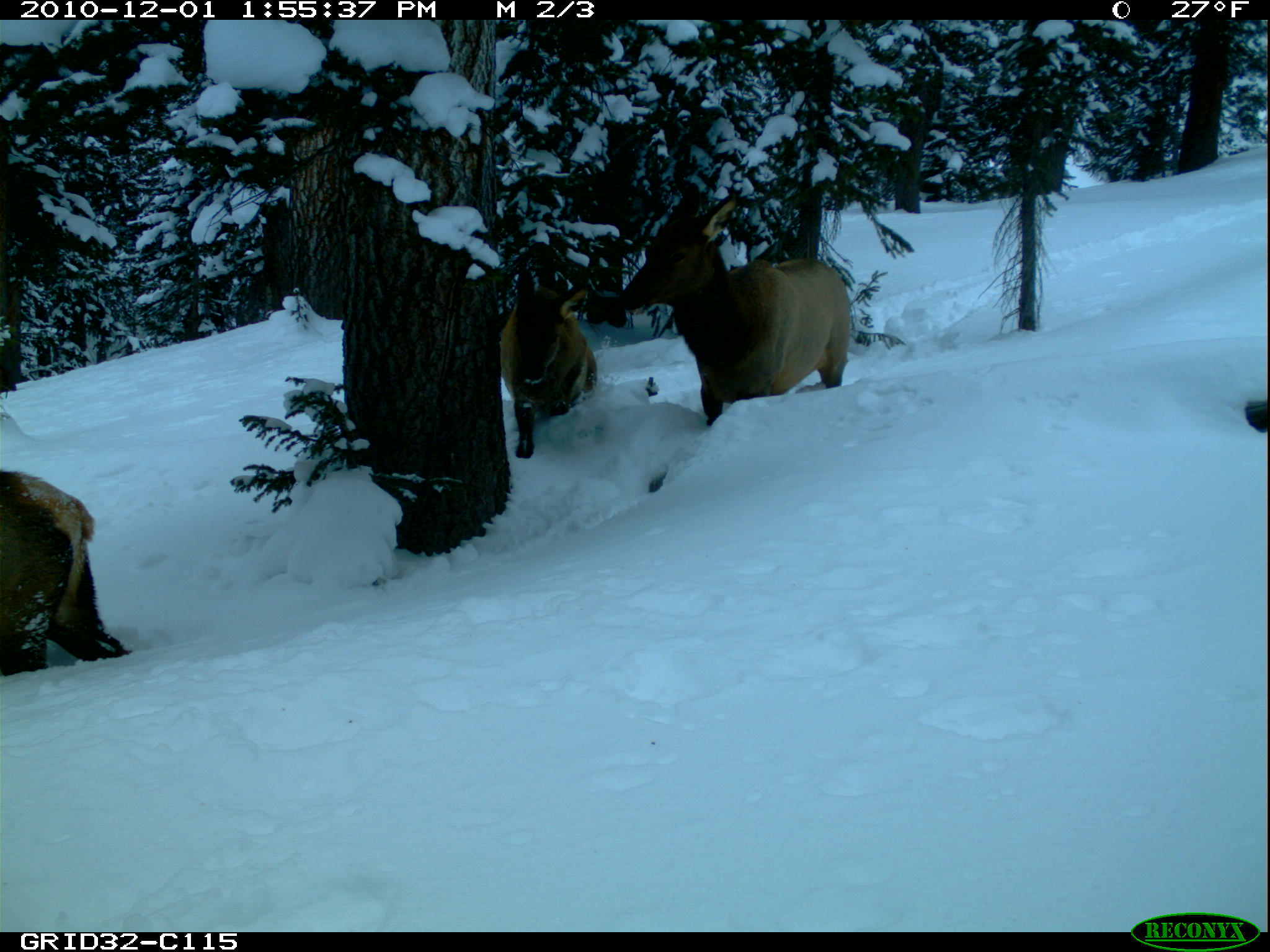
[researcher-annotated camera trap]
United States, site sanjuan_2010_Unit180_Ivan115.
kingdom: Animalia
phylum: Chordata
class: Mammalia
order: Artiodactyla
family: Cervidae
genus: Cervus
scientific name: Cervus elaphus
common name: red deer